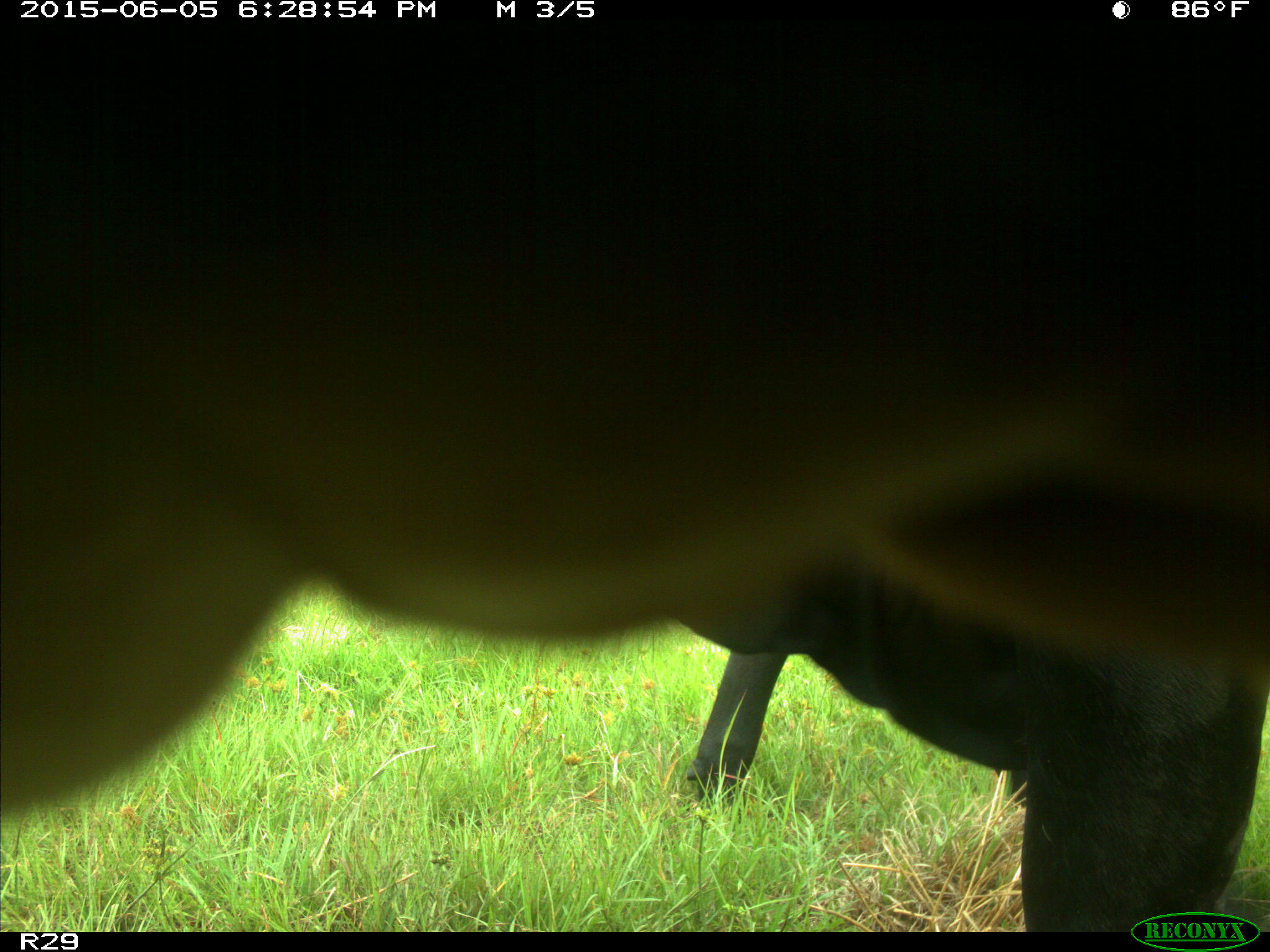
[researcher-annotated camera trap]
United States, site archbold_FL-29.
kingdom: Animalia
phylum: Chordata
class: Mammalia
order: Artiodactyla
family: Bovidae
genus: Bos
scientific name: Bos taurus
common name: domestic cow